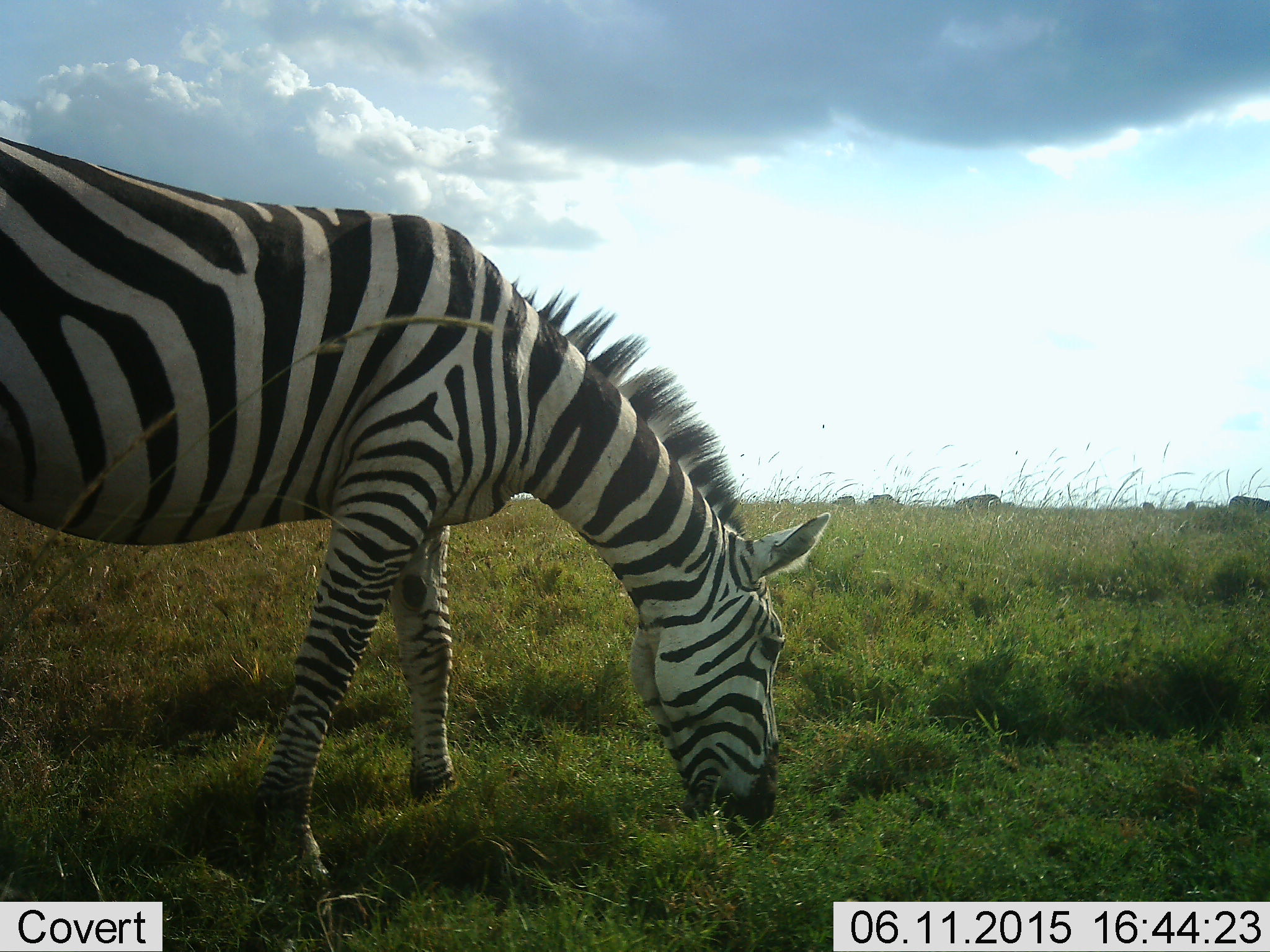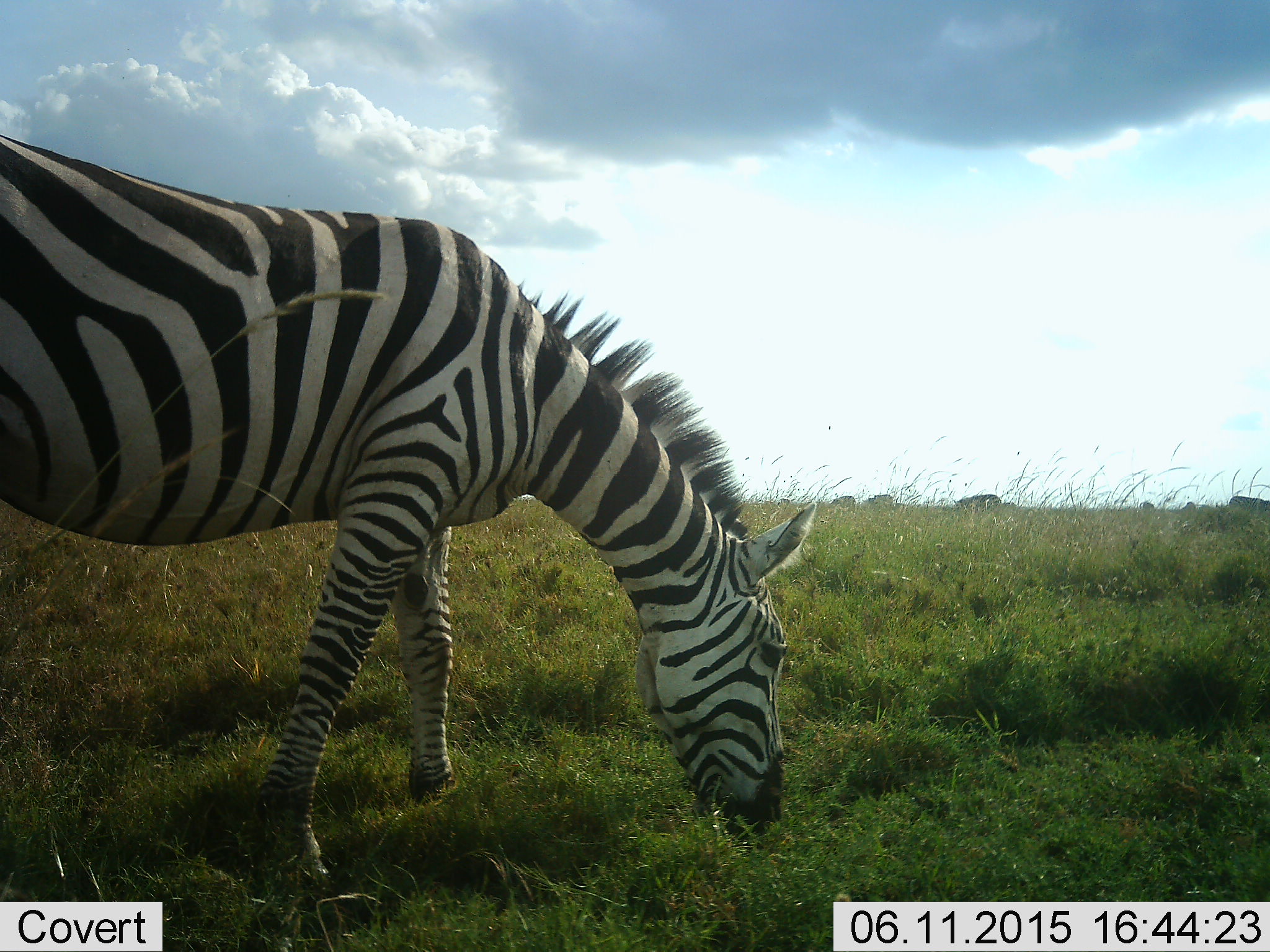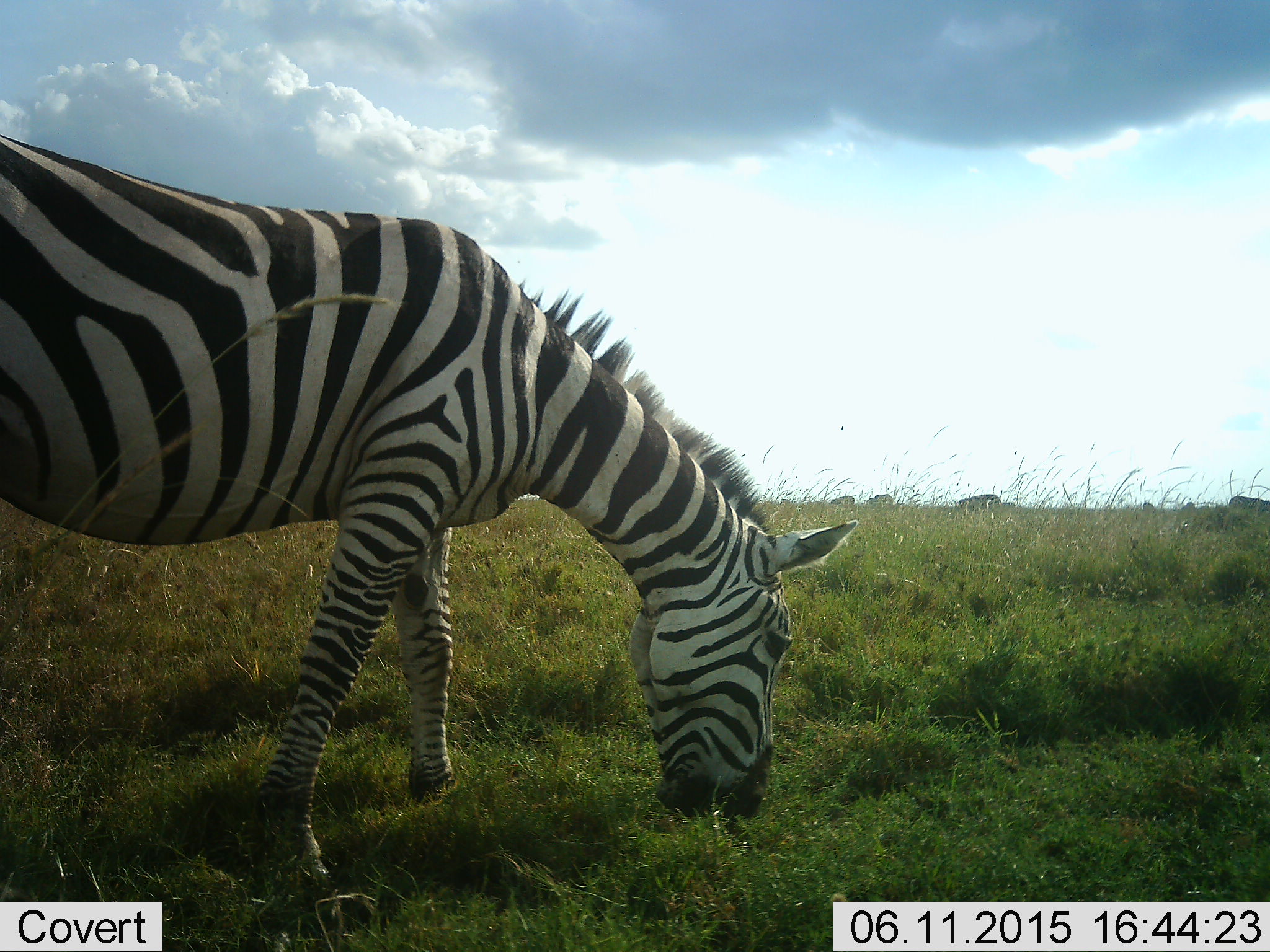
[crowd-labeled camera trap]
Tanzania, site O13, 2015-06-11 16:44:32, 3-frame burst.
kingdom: Animalia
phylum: Chordata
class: Mammalia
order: Perissodactyla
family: Equidae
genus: Equus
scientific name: Equus quagga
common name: plains zebra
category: zebra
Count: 1.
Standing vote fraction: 40%.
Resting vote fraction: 0%.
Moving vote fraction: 0%.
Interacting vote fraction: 0%.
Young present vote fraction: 0%.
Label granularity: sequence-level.